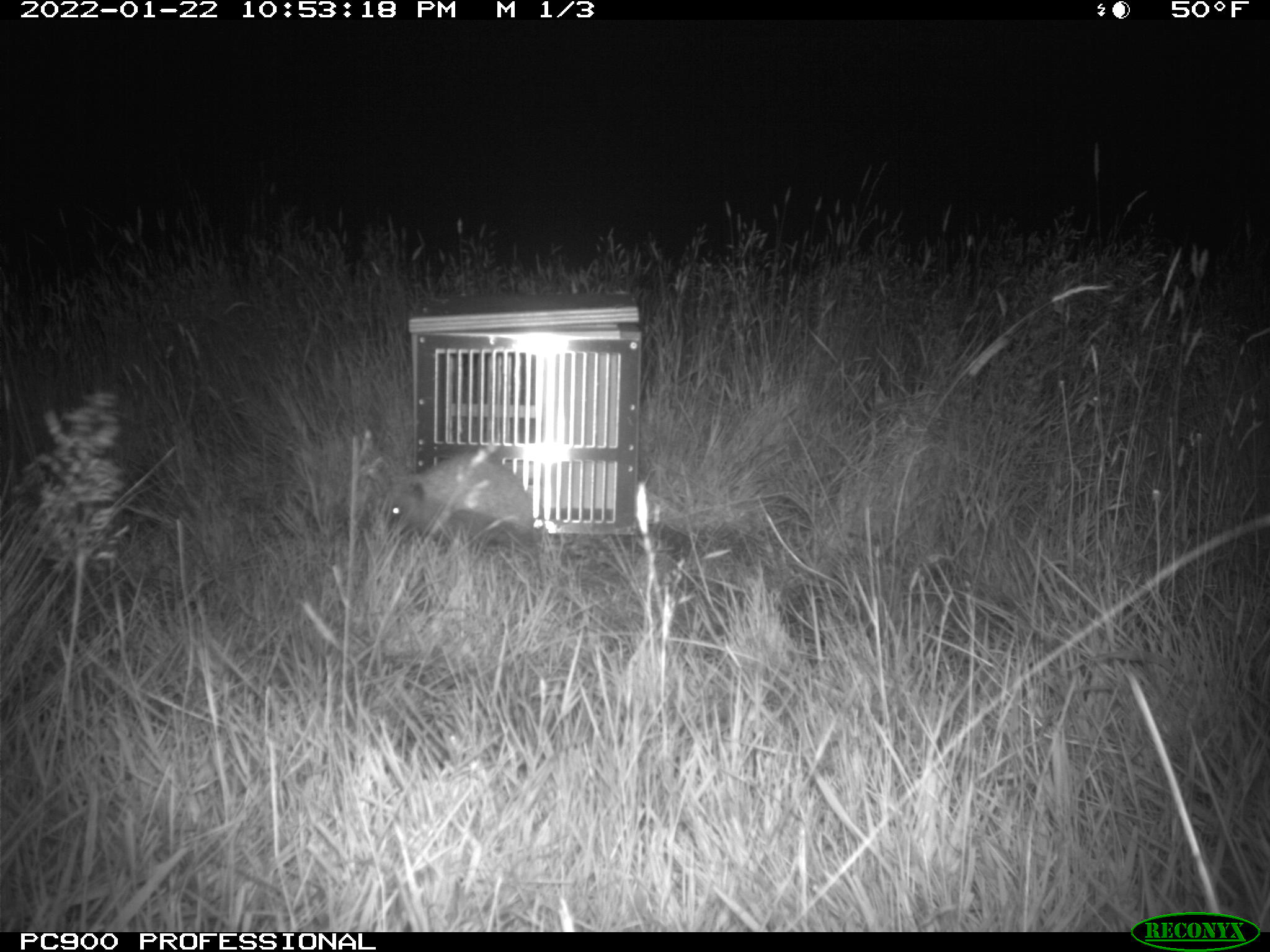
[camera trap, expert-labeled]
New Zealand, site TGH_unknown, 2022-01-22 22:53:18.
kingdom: Animalia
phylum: Chordata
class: Mammalia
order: Eulipotyphla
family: Erinaceidae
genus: Erinaceus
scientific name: Erinaceus europaeus europaeus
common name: european hedgehog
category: hedgehog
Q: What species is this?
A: Hedgehog (european hedgehog) (Erinaceus europaeus europaeus).